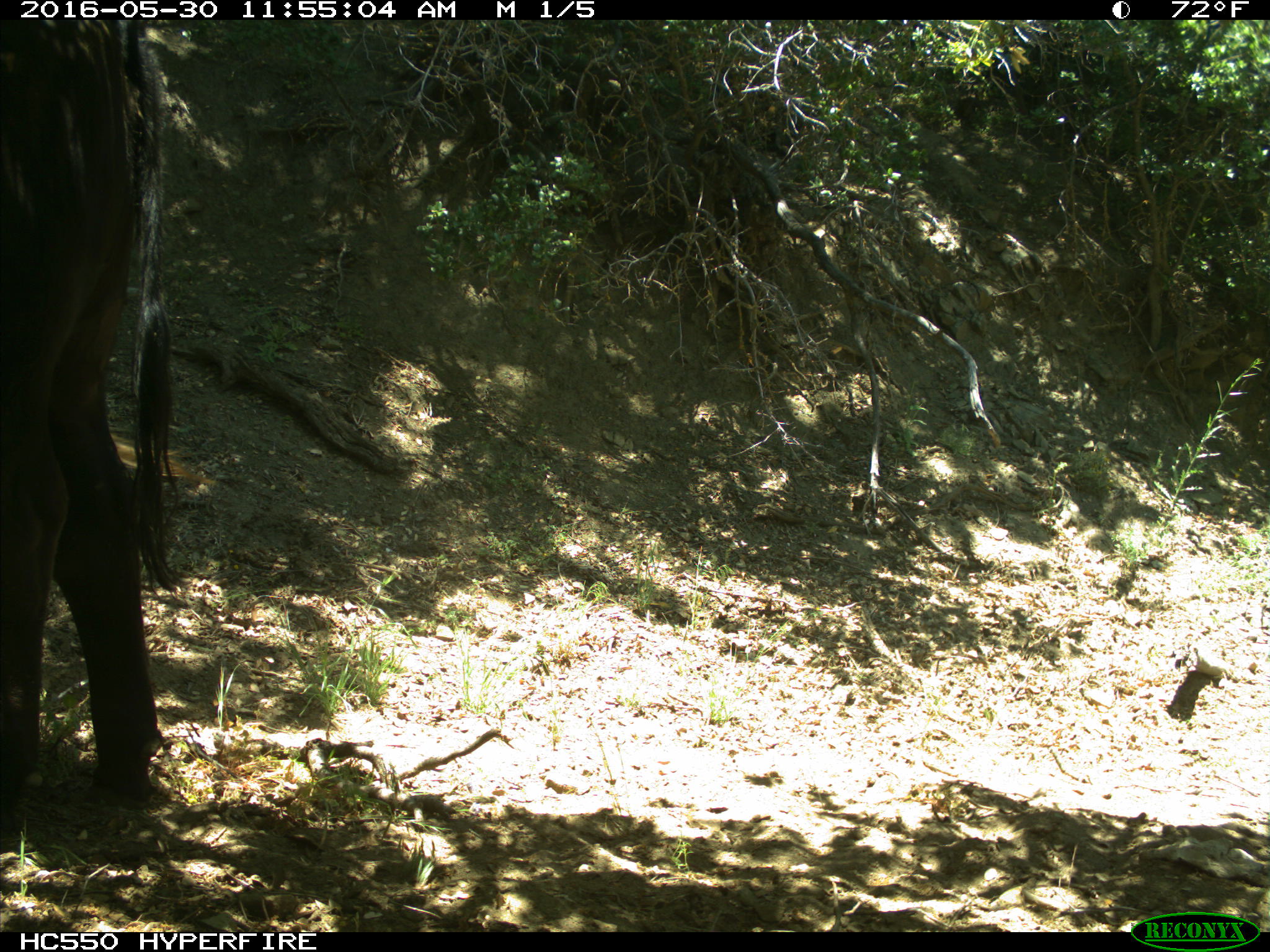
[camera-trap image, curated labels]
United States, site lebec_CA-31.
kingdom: Animalia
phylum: Chordata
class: Mammalia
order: Artiodactyla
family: Bovidae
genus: Bos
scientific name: Bos taurus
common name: domestic cow